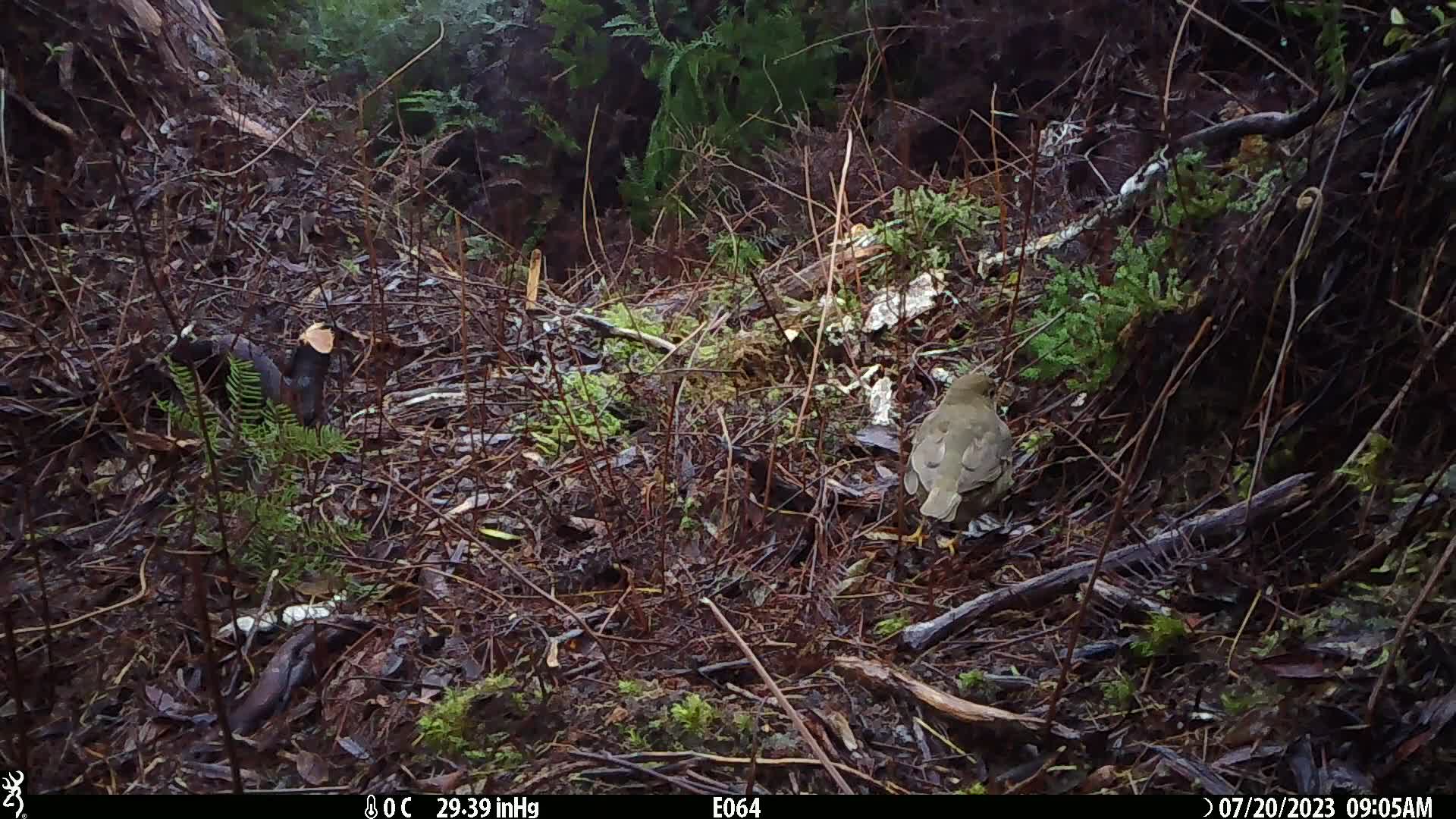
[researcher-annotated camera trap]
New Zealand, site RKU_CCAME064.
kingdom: Animalia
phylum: Chordata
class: Aves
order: Passeriformes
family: Turdidae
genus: Turdus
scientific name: Turdus philomelos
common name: song thrush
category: thrush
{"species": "thrush (song thrush) (Turdus philomelos)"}